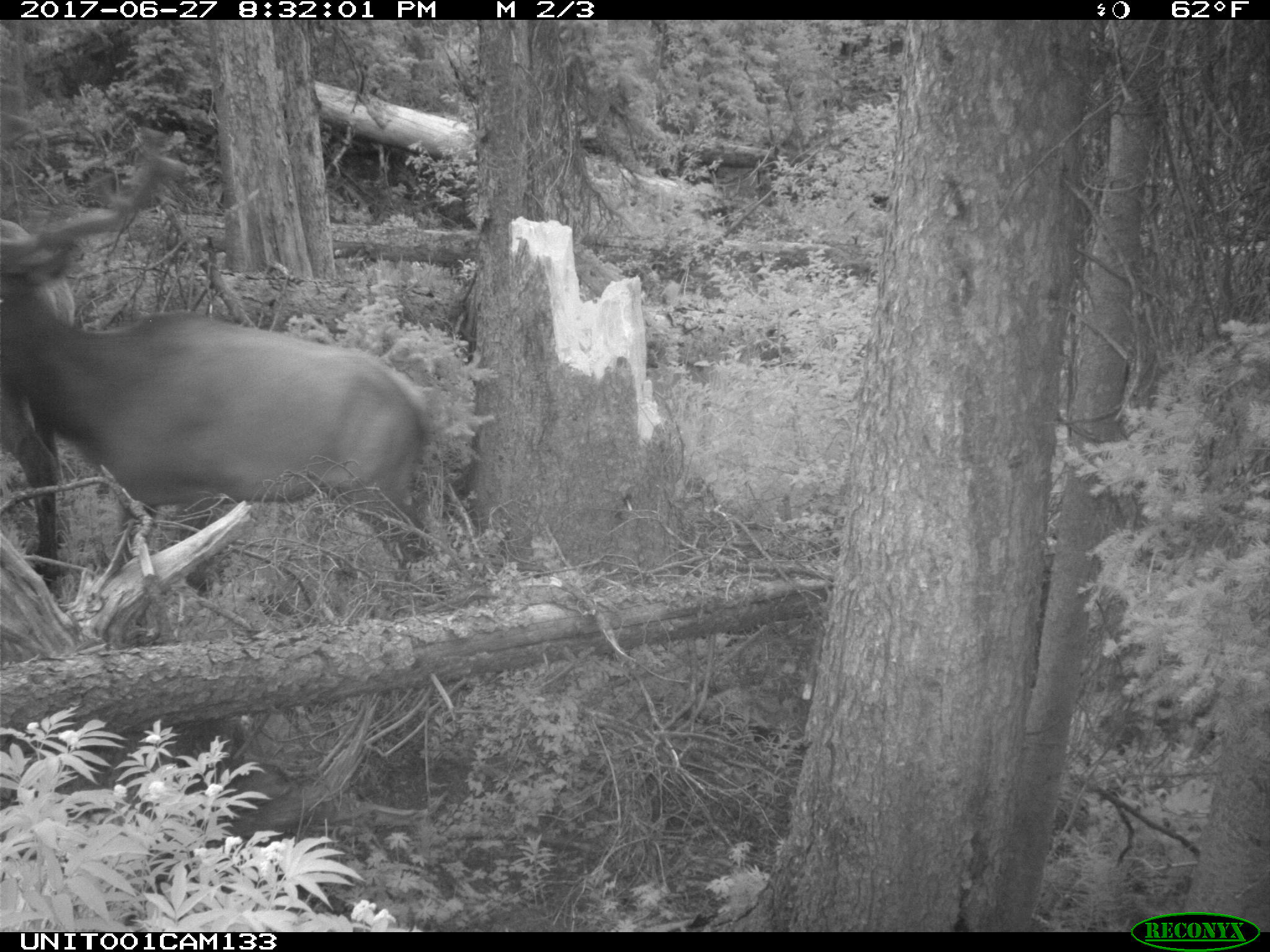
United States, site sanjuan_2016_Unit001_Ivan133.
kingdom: Animalia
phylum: Chordata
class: Mammalia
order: Artiodactyla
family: Cervidae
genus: Cervus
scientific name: Cervus elaphus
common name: red deer